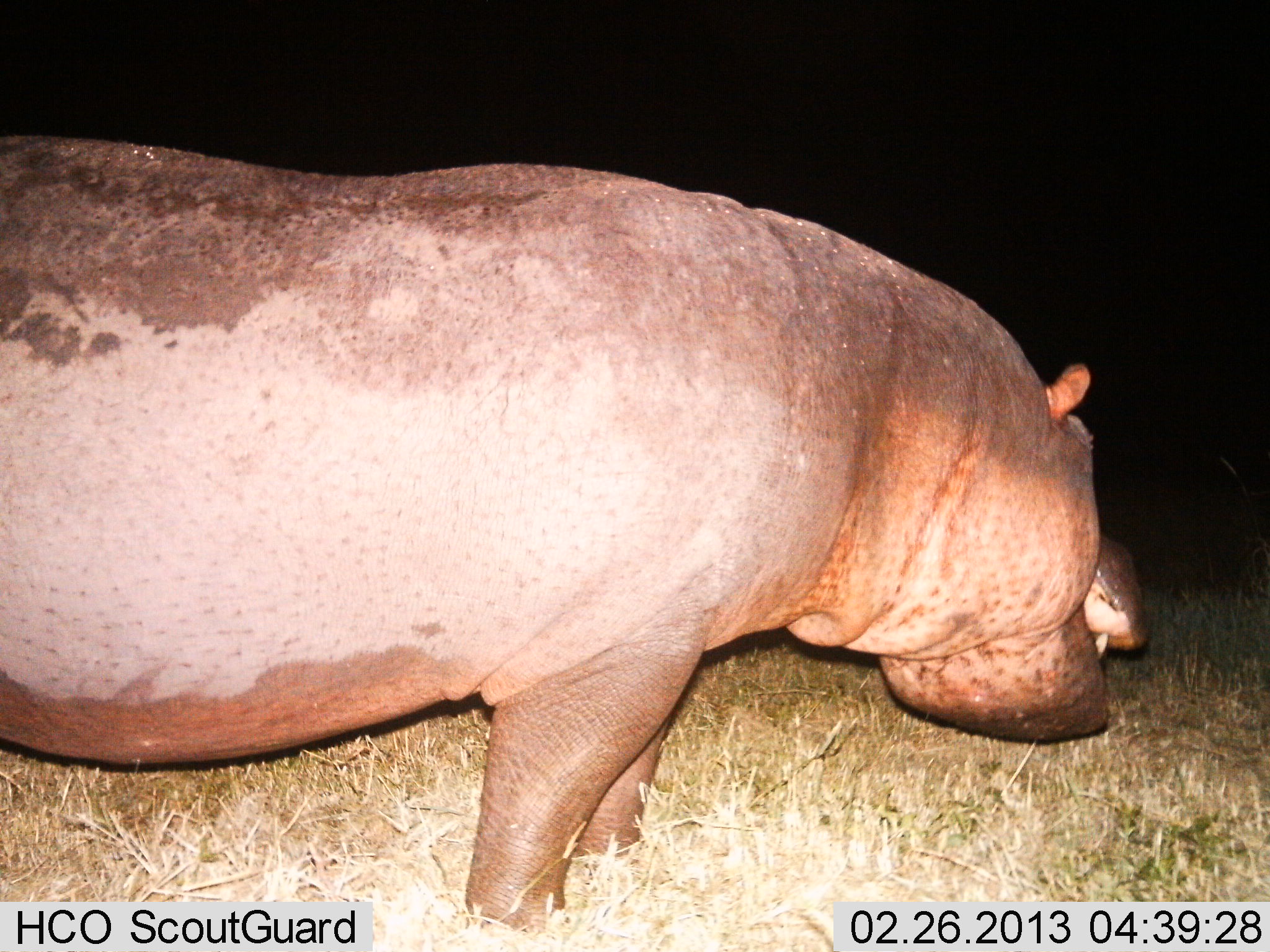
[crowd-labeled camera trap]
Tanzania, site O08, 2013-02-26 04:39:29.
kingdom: Animalia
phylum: Chordata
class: Mammalia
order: Artiodactyla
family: Hippopotamidae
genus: Hippopotamus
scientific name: Hippopotamus amphibius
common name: hippopotamus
Hippopotamus (Hippopotamus amphibius), count 1. Behavior (volunteer vote fractions): standing 77%, resting 0%, moving 13%, interacting 0%. Young present (vote fraction): 0%. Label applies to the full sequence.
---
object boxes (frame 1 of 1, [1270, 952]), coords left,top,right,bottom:
animal: 0,126,1148,937